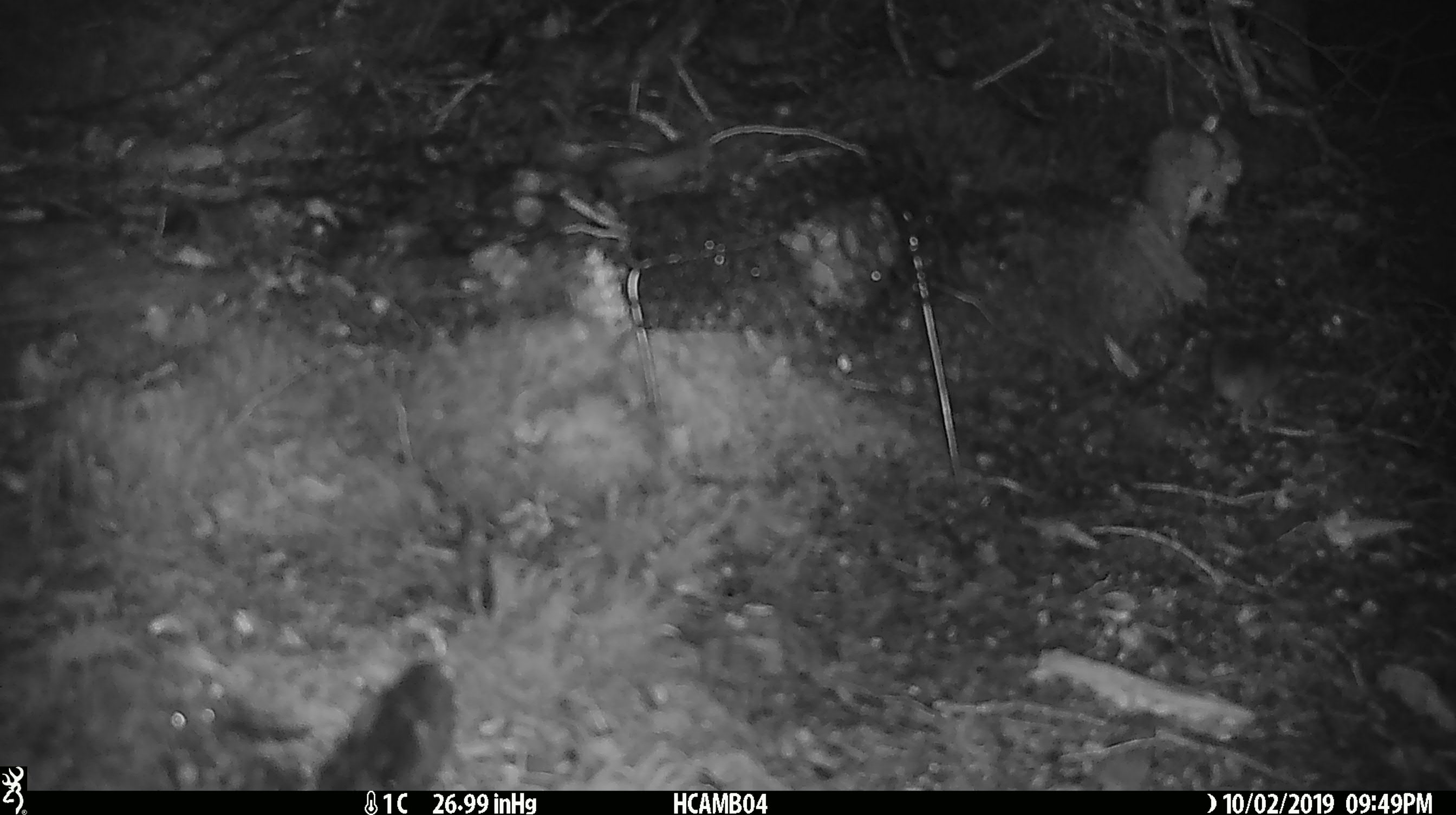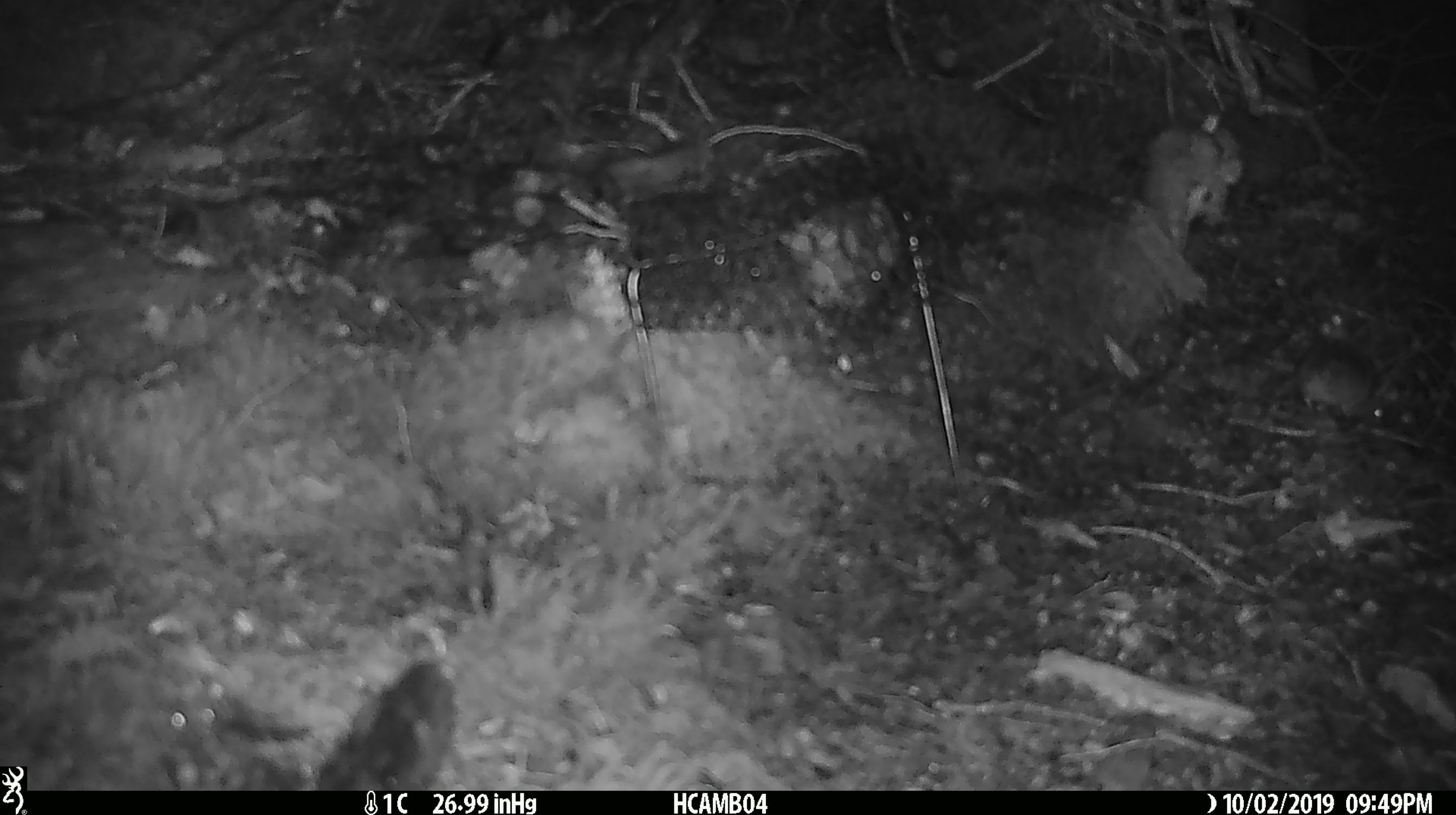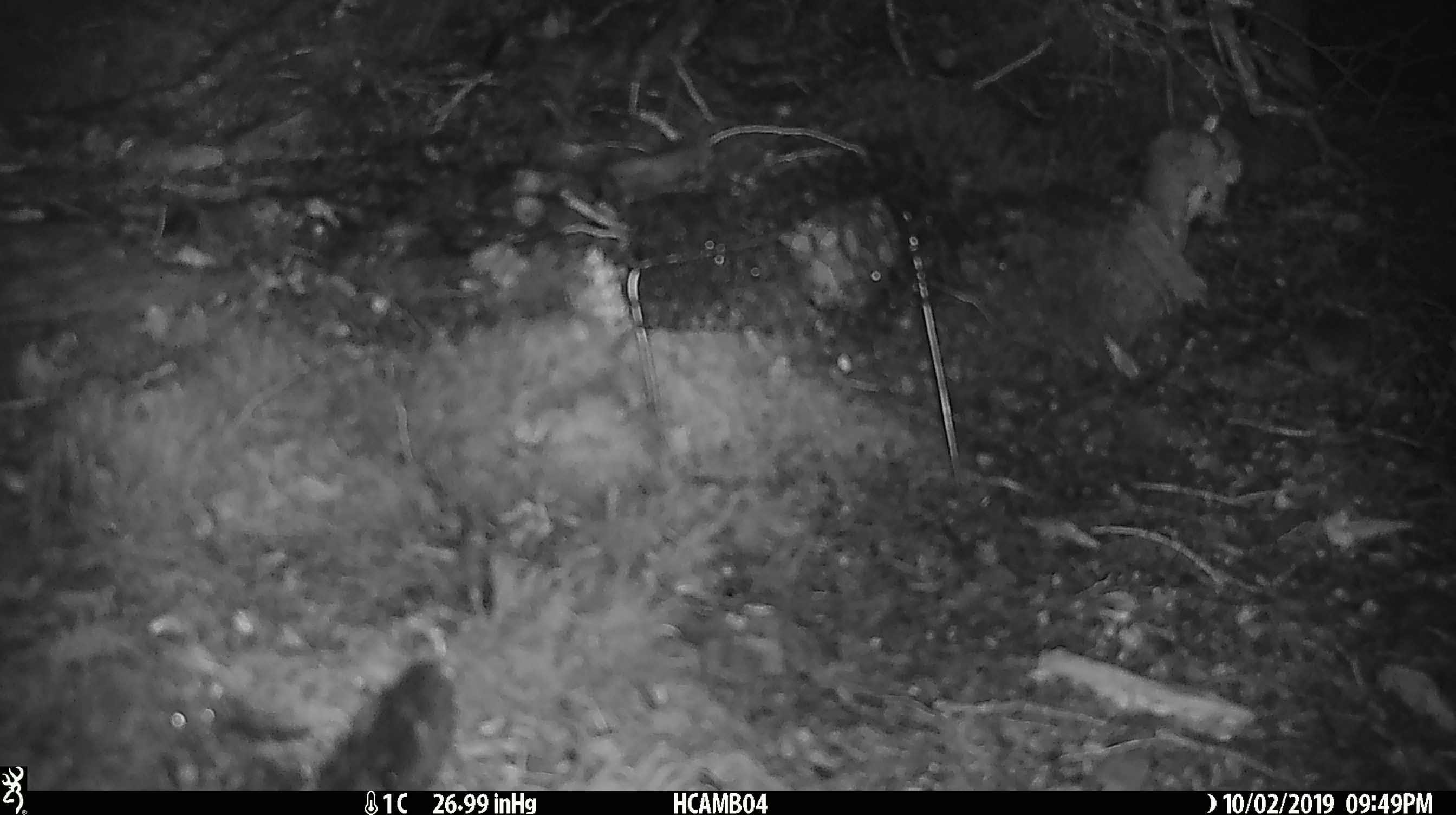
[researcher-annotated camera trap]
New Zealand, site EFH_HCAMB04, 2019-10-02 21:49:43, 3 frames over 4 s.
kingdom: Animalia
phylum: Chordata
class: Mammalia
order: Rodentia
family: Muridae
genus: Mus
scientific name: Mus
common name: mouse